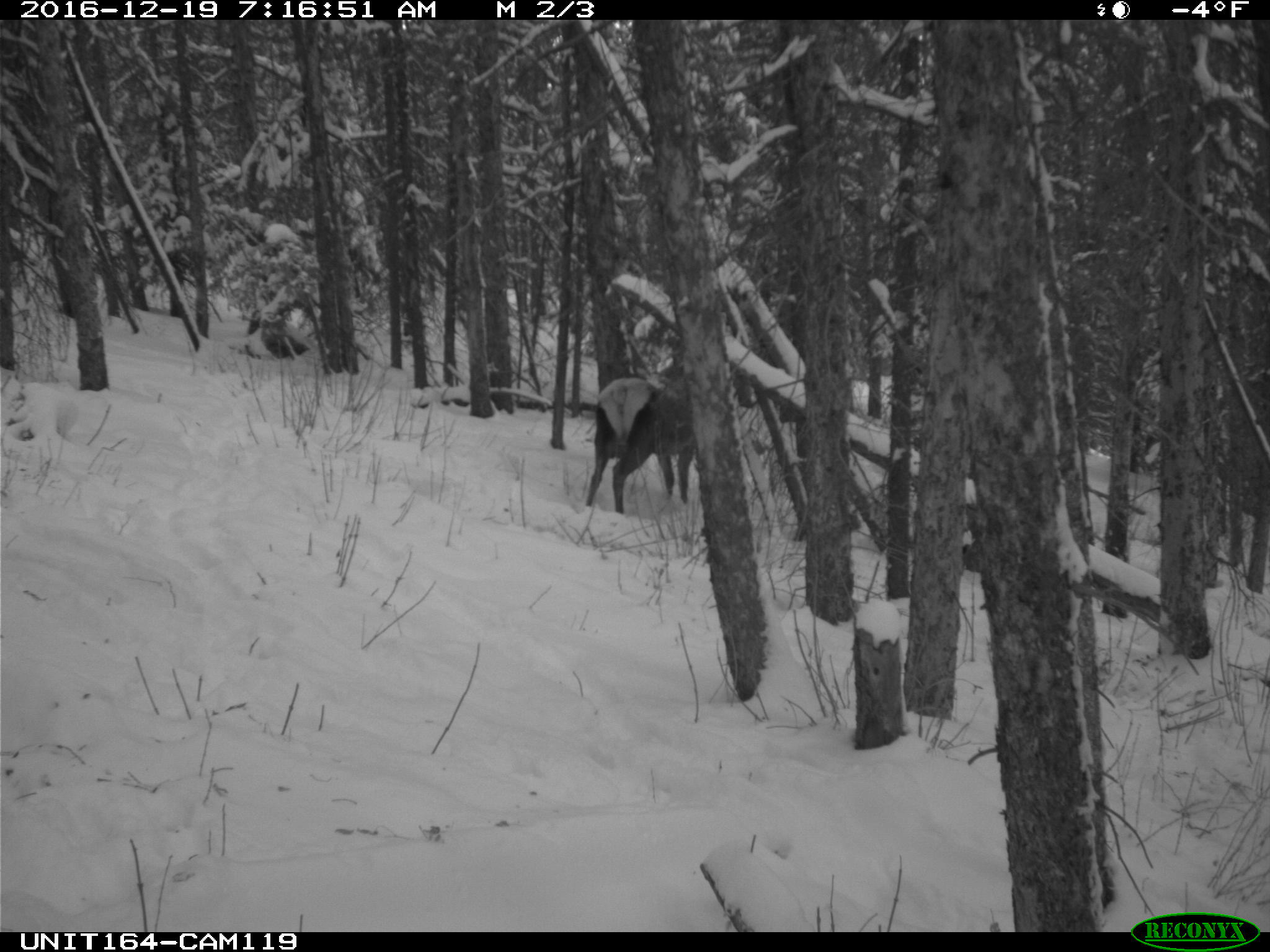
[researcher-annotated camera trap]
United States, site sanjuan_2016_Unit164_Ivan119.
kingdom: Animalia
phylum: Chordata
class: Mammalia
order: Artiodactyla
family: Cervidae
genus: Cervus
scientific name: Cervus elaphus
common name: red deer